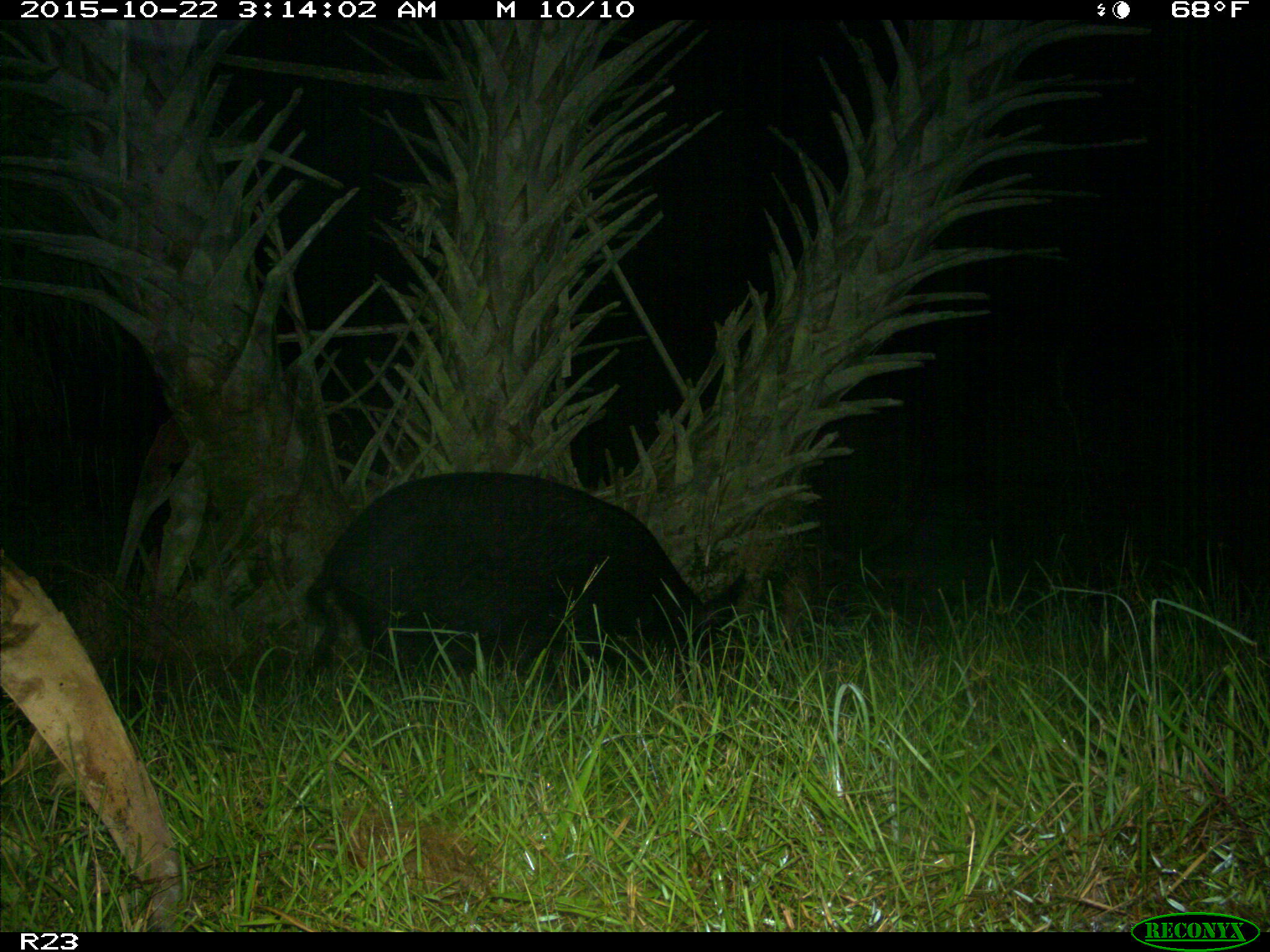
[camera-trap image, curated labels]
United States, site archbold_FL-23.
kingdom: Animalia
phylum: Chordata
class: Mammalia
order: Artiodactyla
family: Suidae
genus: Sus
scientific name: Sus scrofa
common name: wild boar